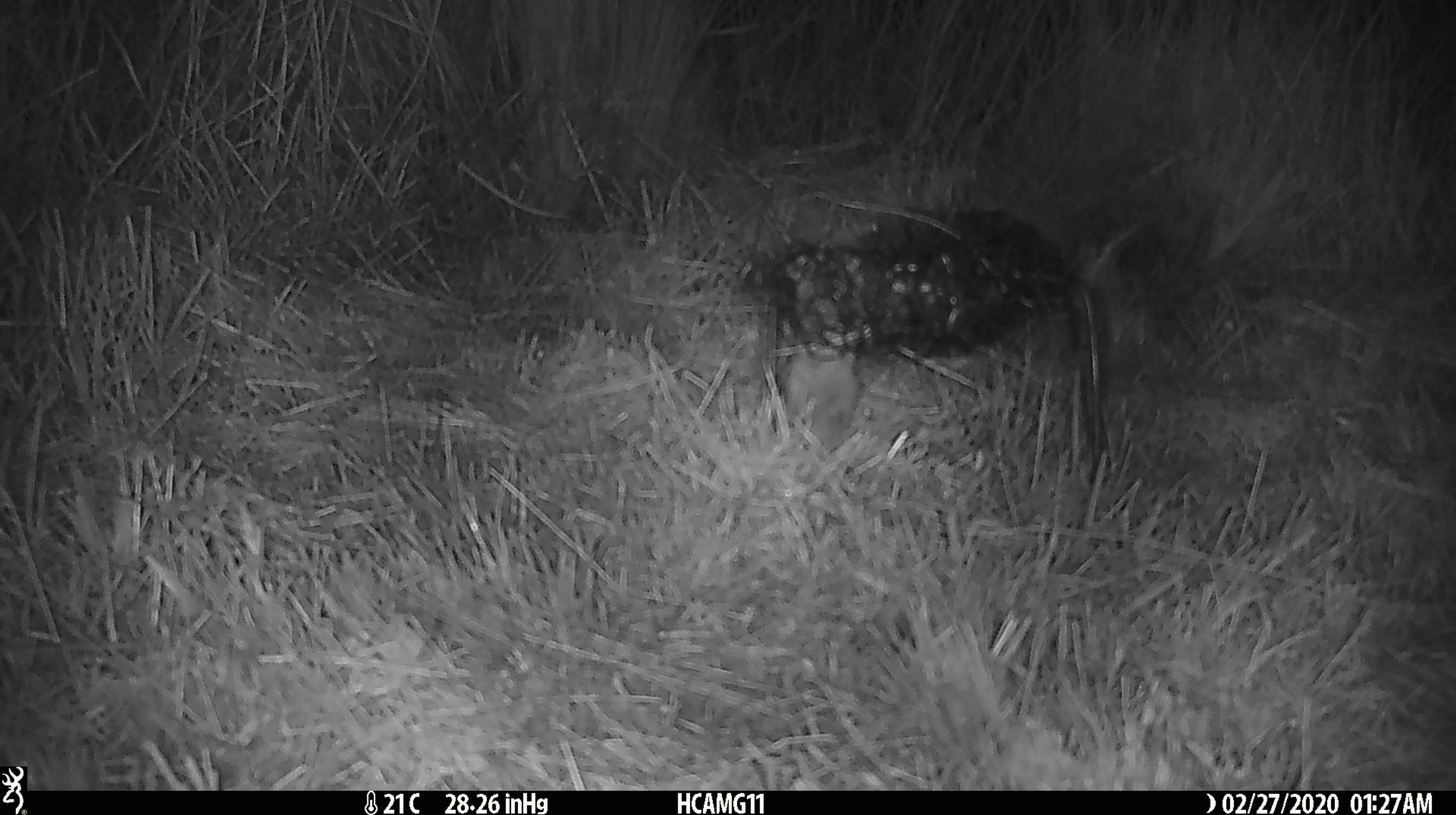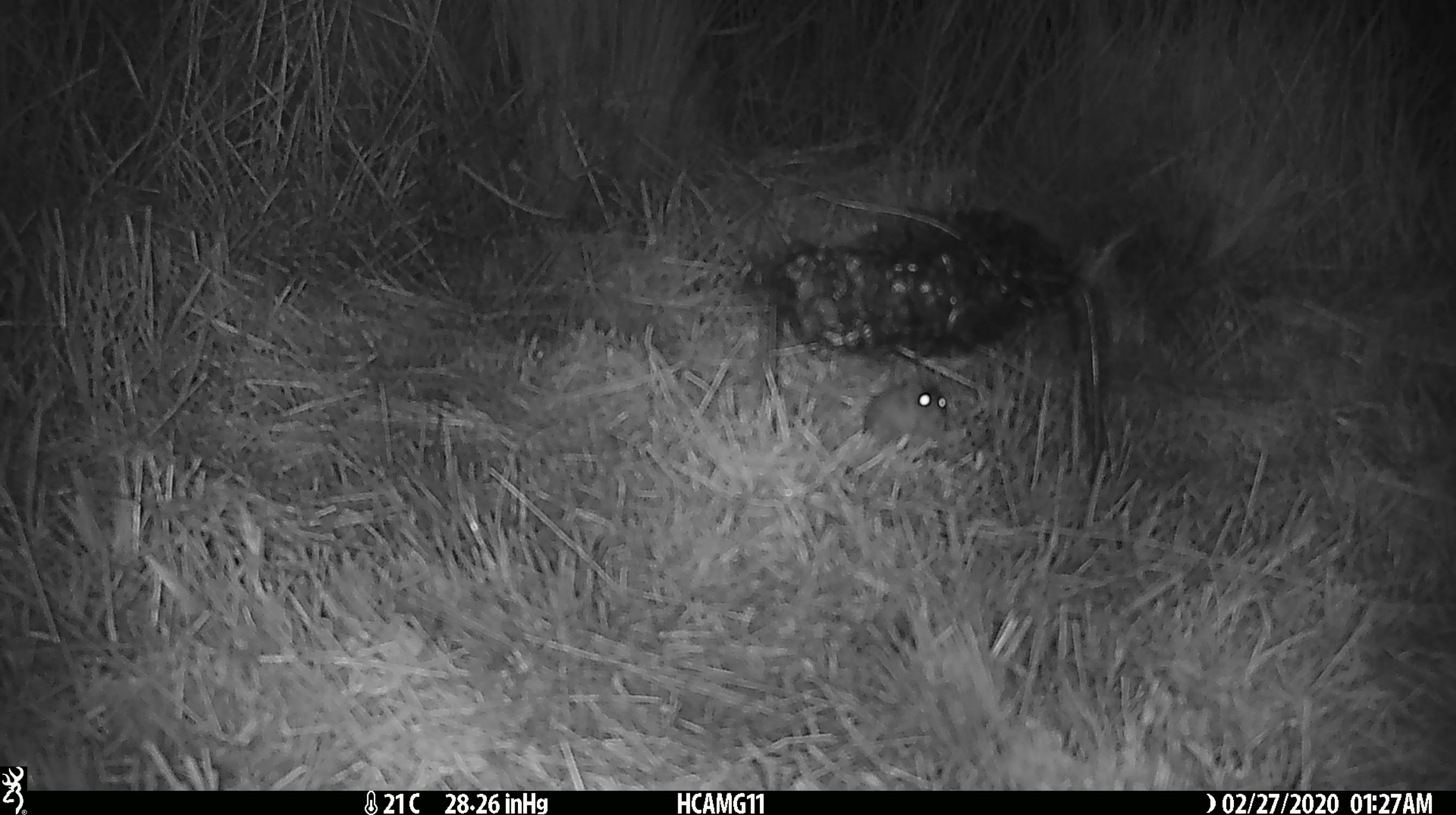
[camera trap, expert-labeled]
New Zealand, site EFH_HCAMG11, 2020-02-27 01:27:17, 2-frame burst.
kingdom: Animalia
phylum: Chordata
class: Mammalia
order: Rodentia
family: Muridae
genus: Mus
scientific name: Mus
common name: mouse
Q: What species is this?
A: Mouse (Mus).